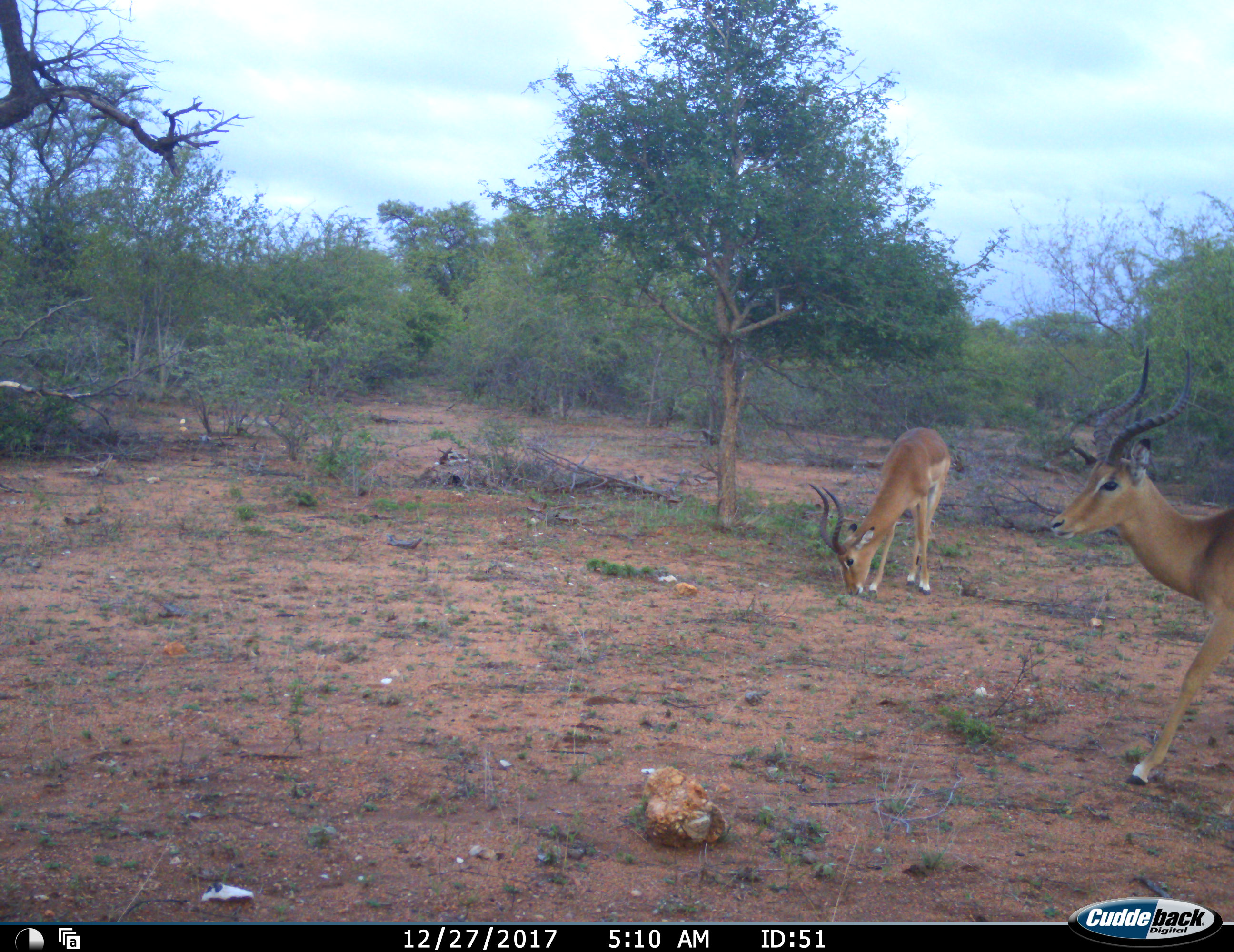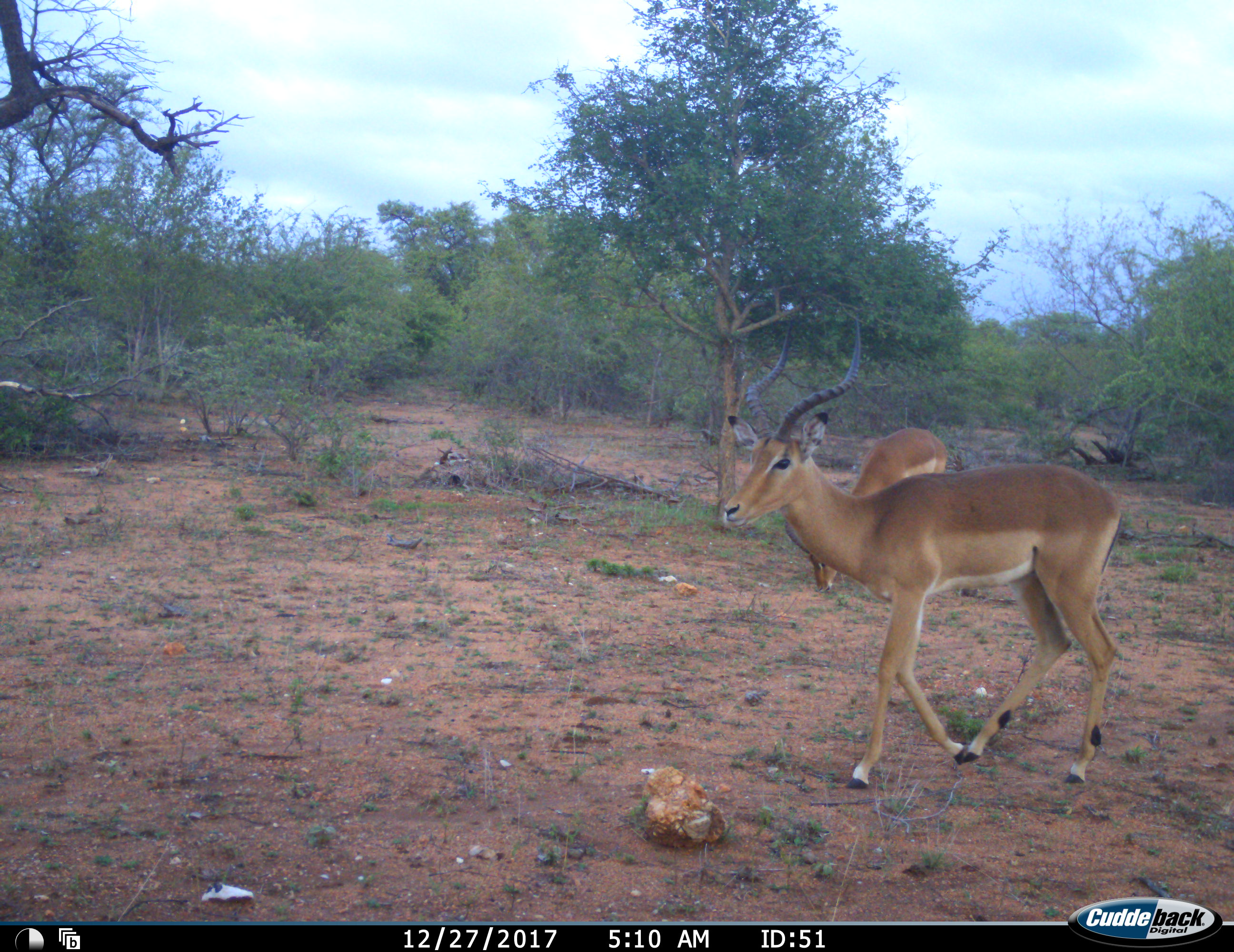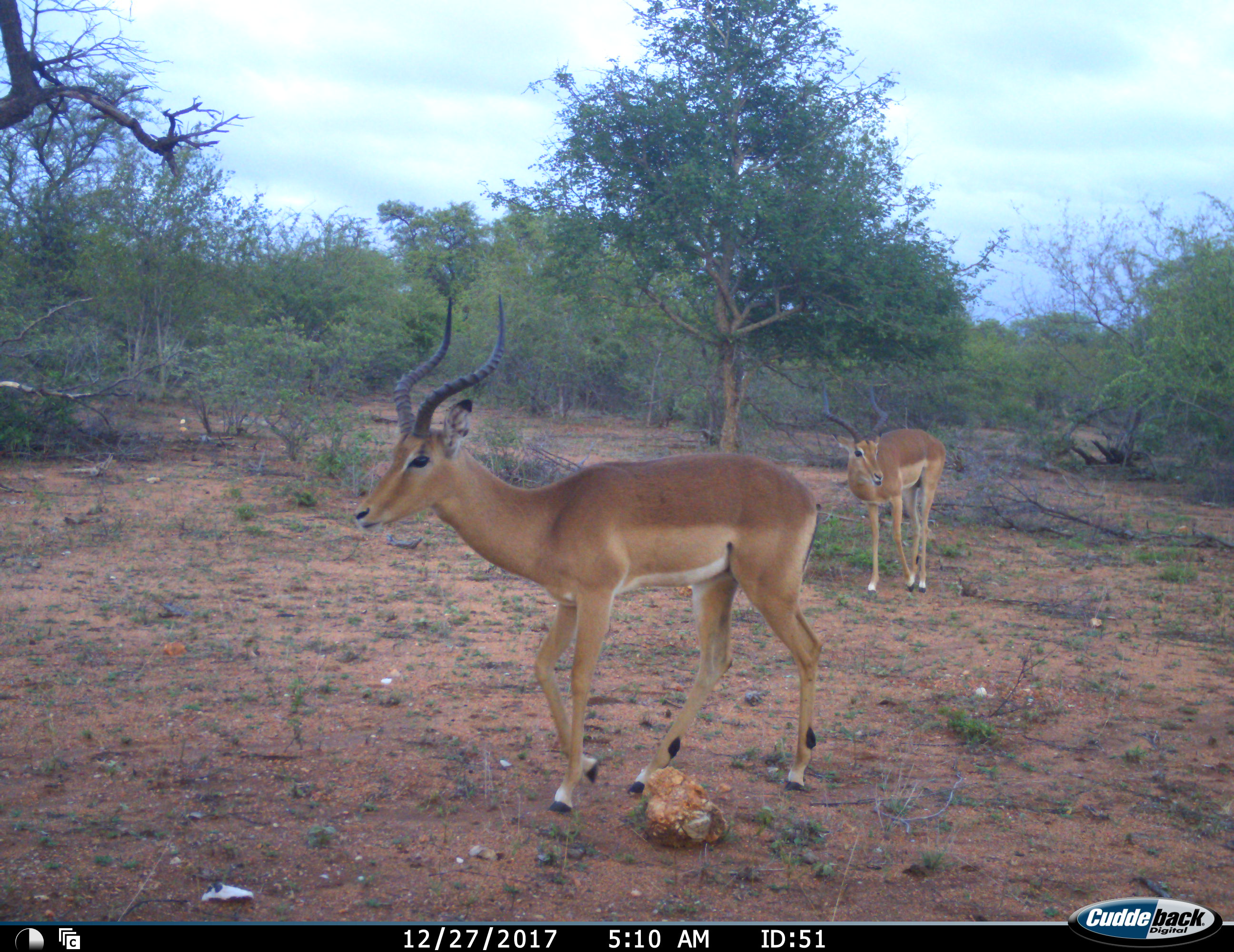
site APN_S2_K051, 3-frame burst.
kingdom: Animalia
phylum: Chordata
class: Mammalia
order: Artiodactyla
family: Bovidae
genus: Aepyceros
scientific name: Aepyceros melampus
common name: impala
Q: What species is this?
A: Impala (Aepyceros melampus).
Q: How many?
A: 2.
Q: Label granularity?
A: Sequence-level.